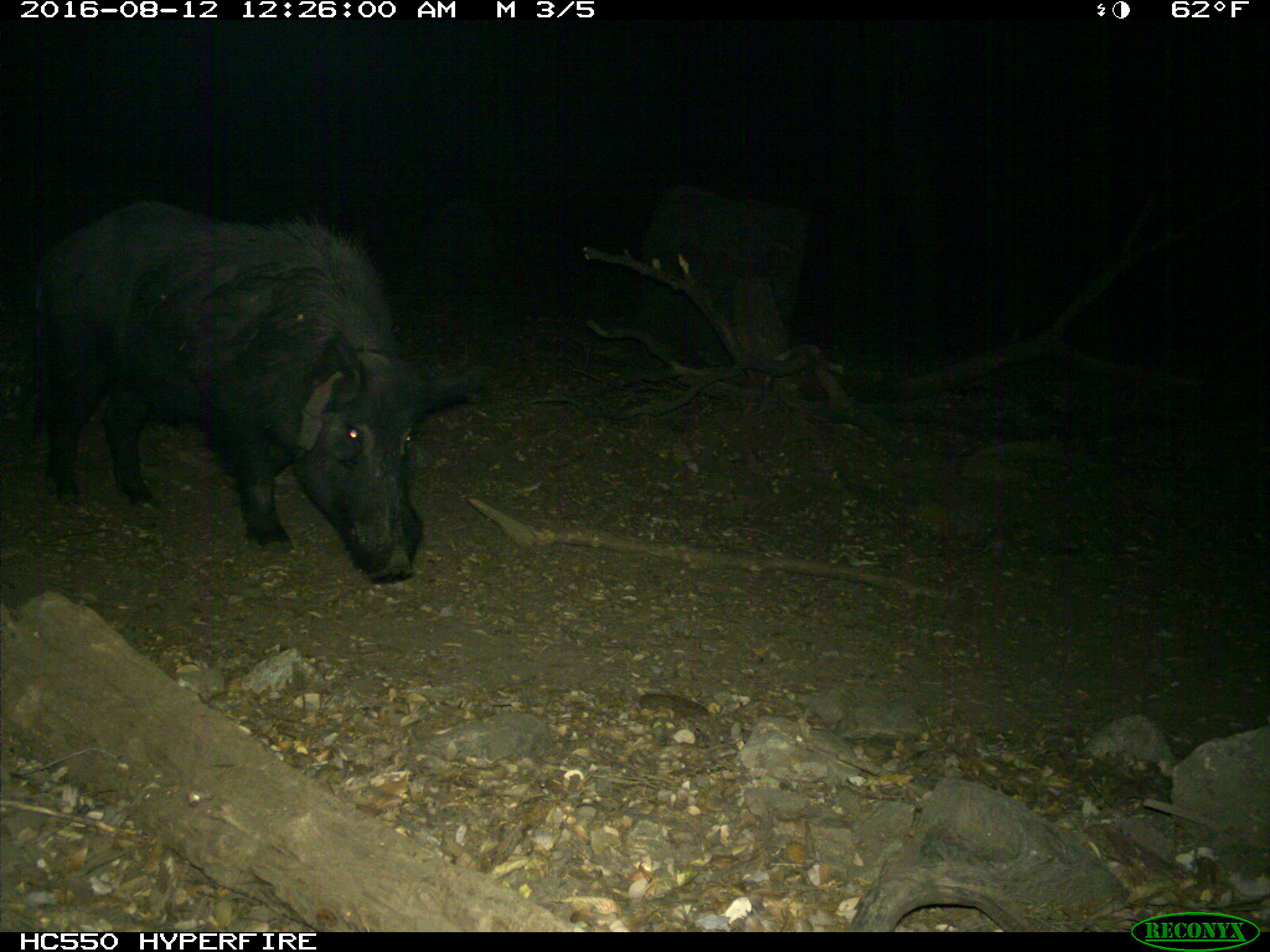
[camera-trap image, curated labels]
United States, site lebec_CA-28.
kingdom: Animalia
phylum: Chordata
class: Mammalia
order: Artiodactyla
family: Suidae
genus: Sus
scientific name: Sus scrofa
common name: wild boar